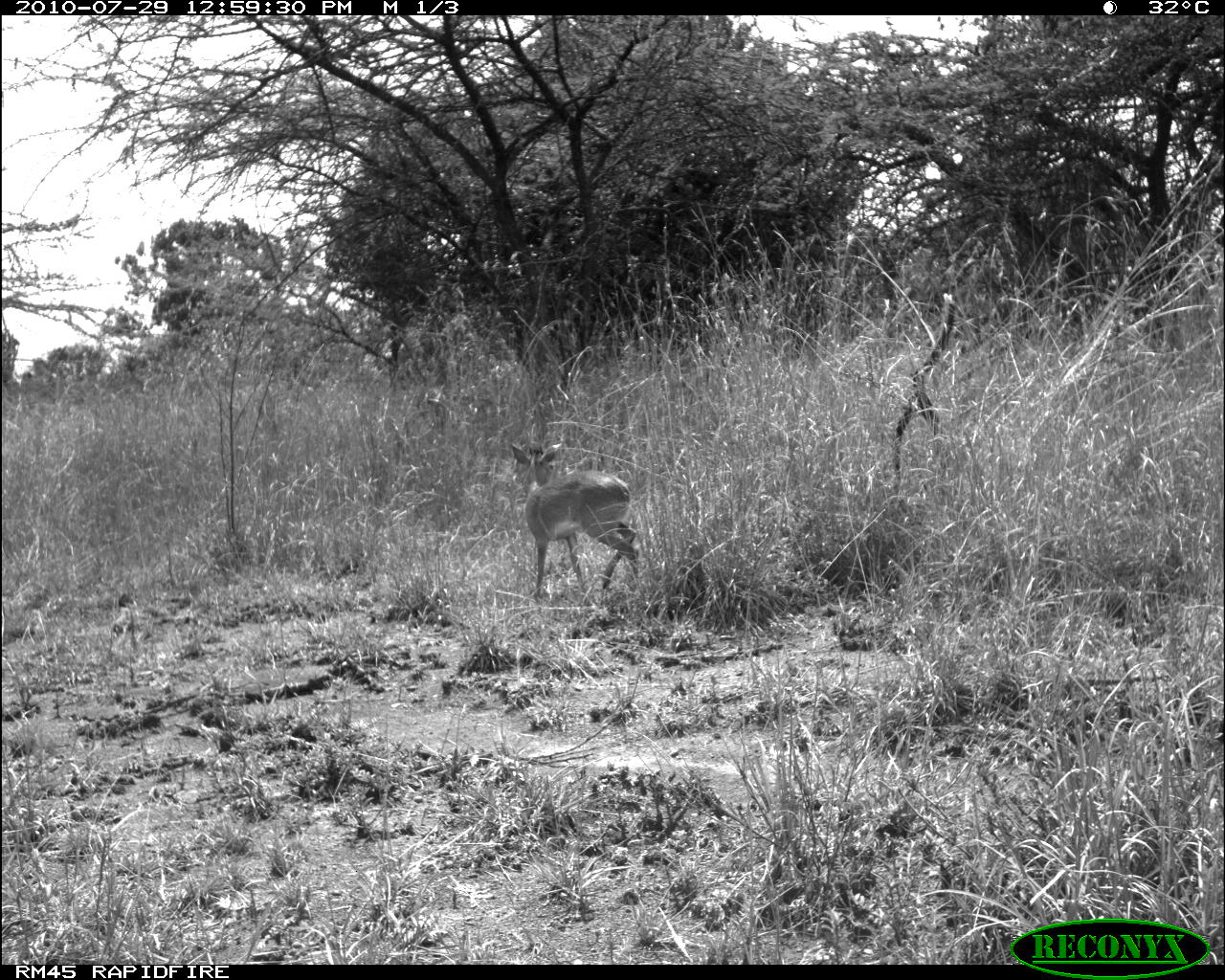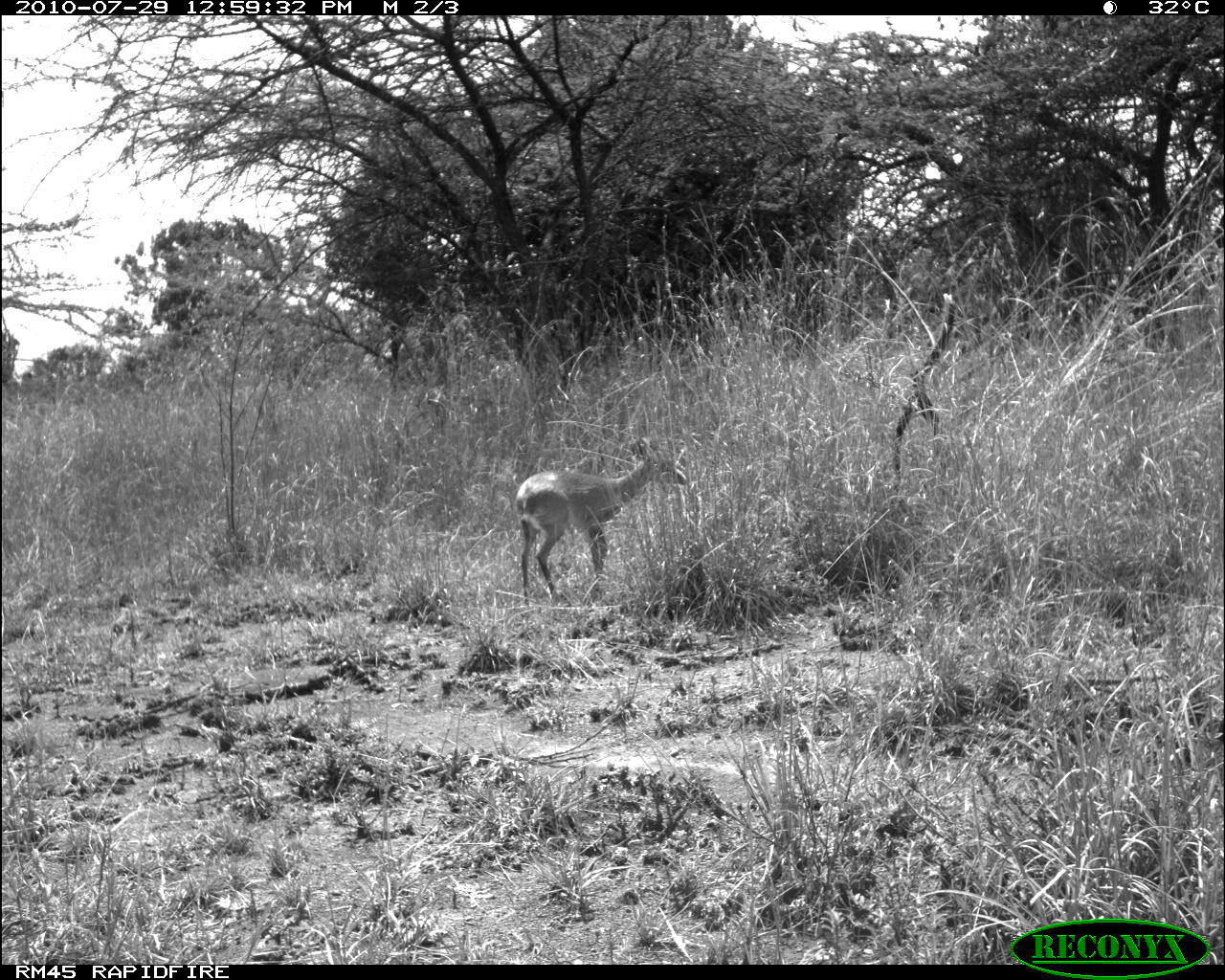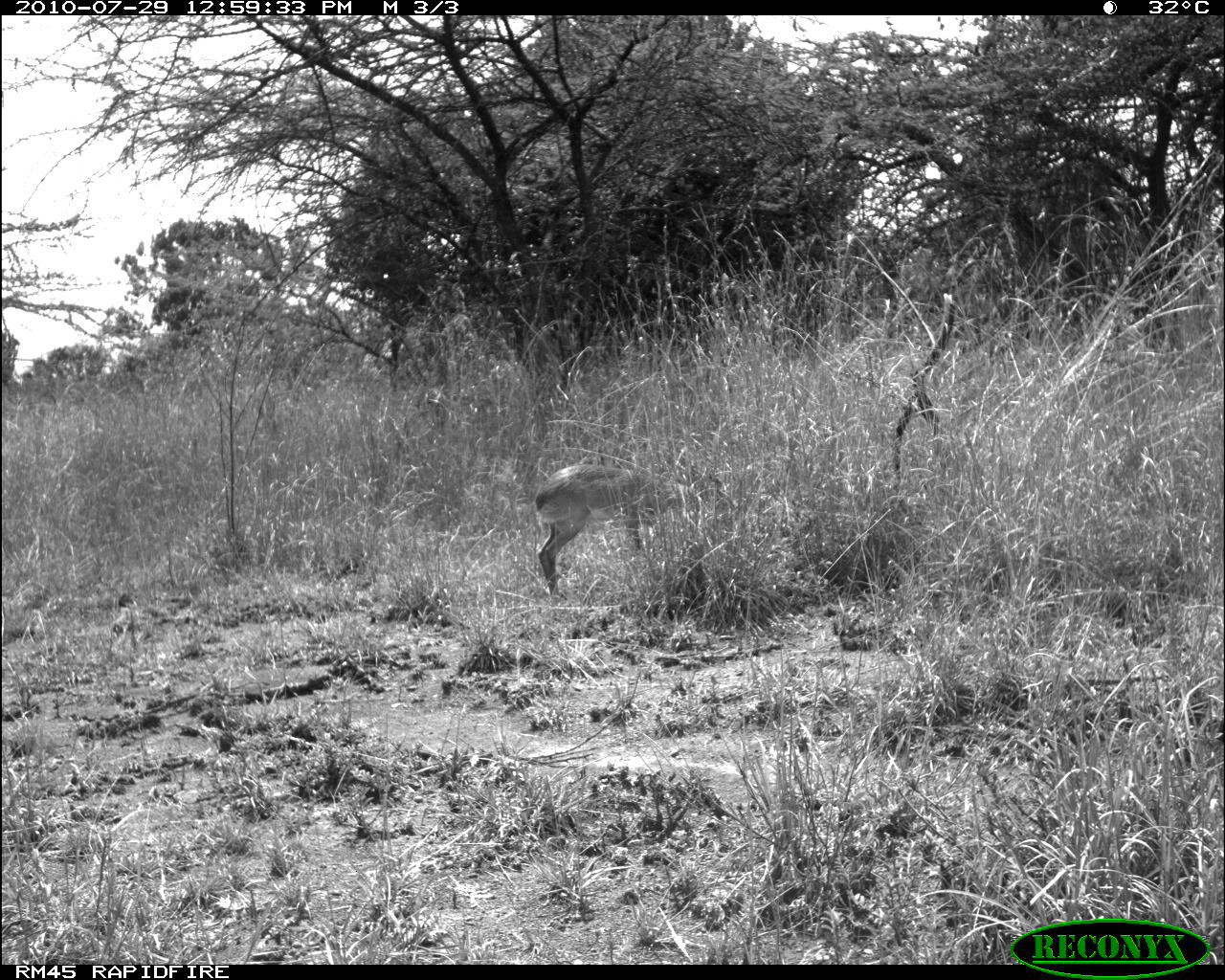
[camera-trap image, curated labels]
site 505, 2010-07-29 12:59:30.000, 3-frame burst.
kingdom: Animalia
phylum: Chordata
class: Mammalia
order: Artiodactyla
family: Bovidae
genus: Madoqua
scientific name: Madoqua guentheri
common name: günther's dik-dik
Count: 1.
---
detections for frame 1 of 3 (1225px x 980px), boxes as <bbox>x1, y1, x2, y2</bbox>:
madoqua guentheri: <bbox>512, 442, 642, 598</bbox>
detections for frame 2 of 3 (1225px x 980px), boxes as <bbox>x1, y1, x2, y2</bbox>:
madoqua guentheri: <bbox>515, 436, 687, 608</bbox>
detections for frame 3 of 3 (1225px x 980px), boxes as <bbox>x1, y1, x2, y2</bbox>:
madoqua guentheri: <bbox>533, 464, 734, 594</bbox>